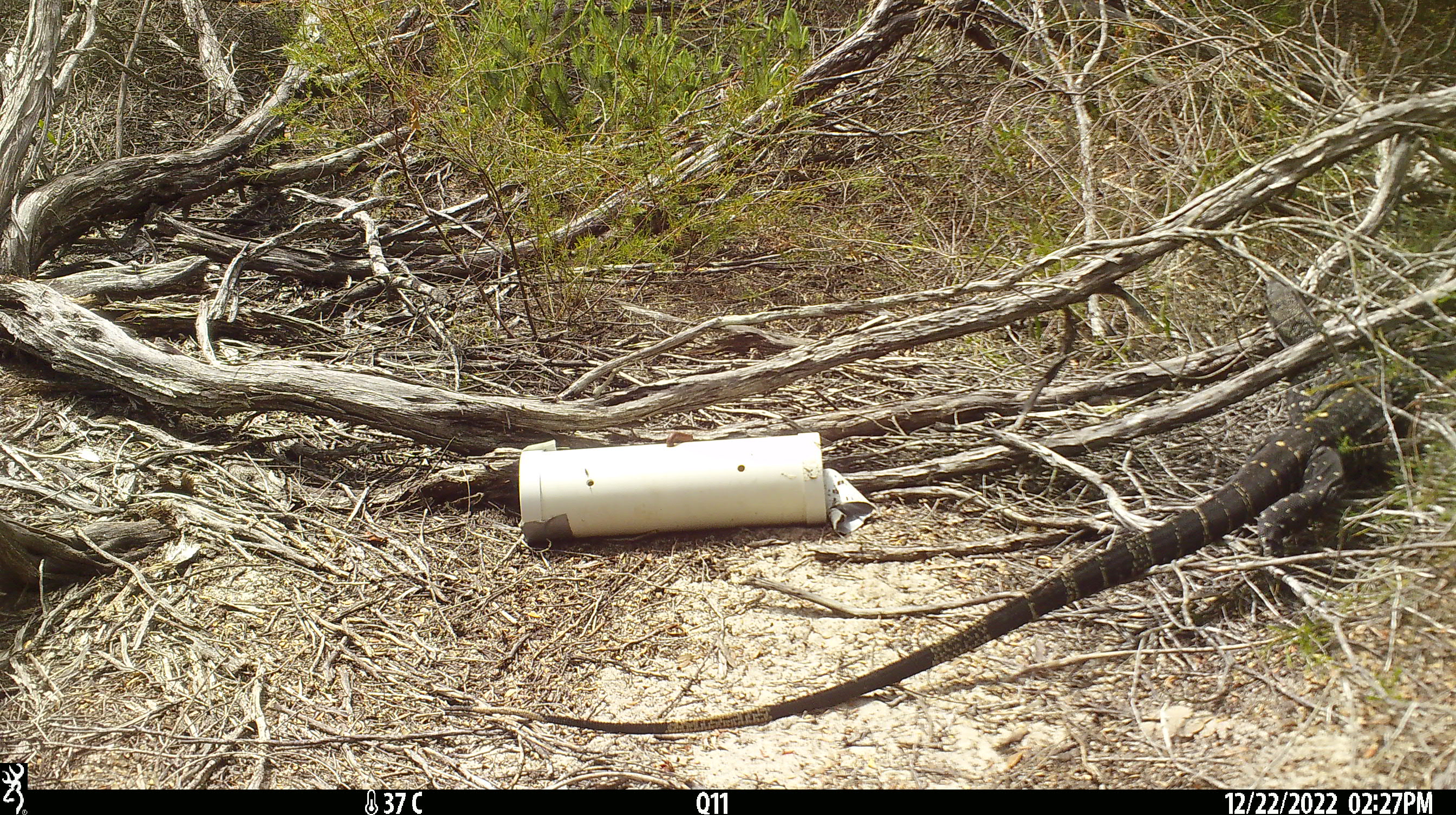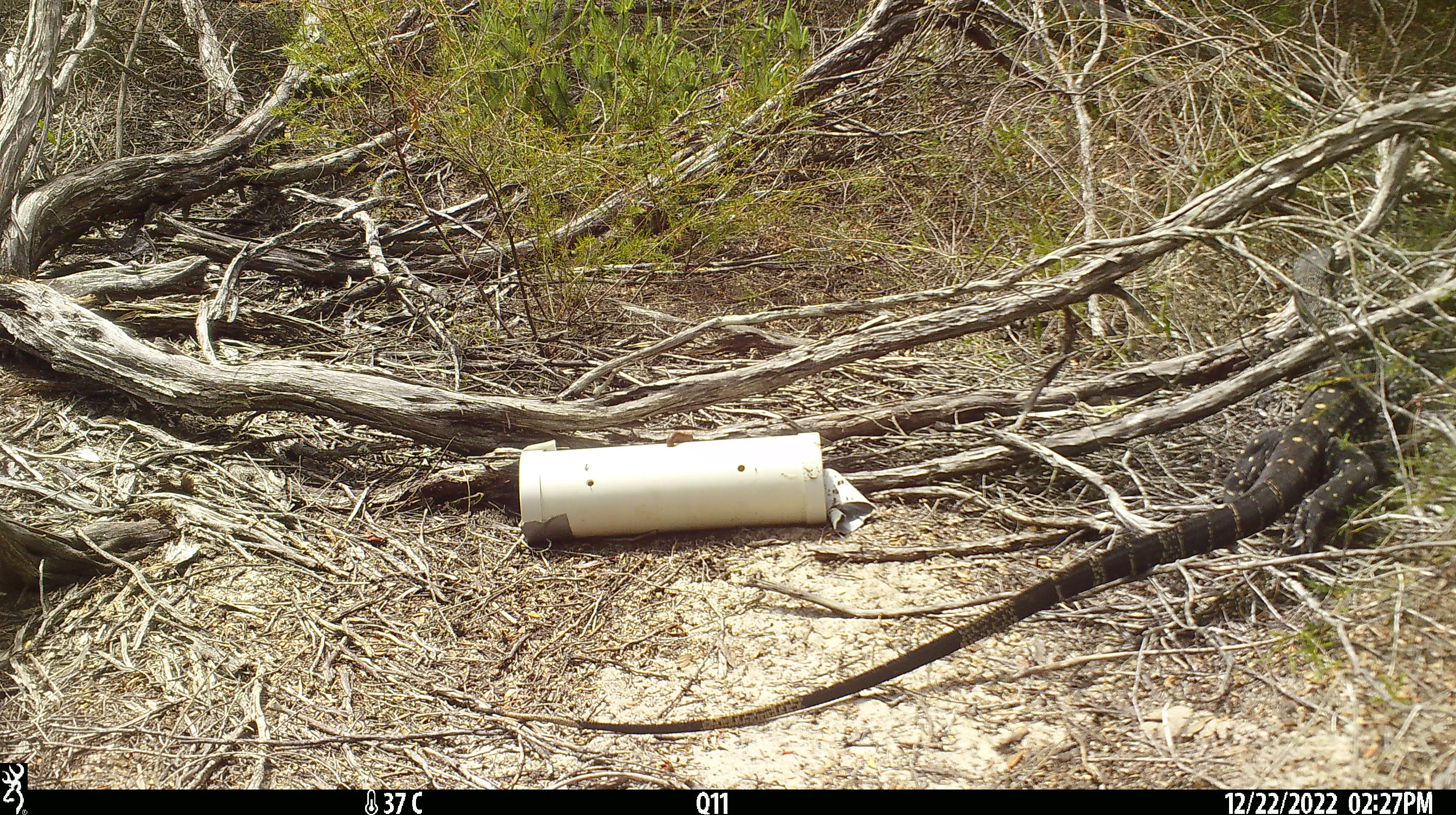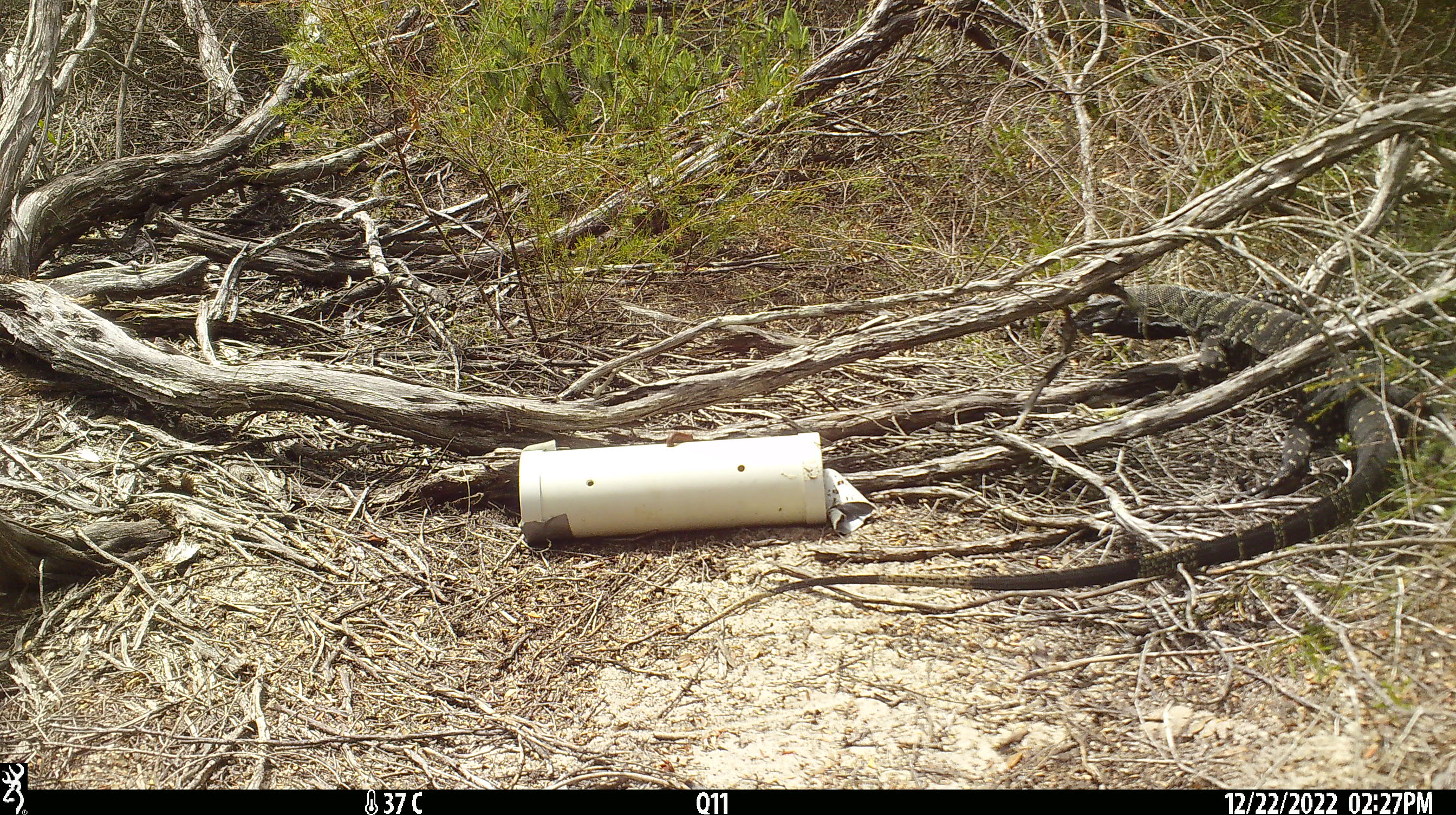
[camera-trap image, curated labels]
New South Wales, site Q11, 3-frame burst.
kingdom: Animalia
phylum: Chordata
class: Reptilia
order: Squamata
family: Varanidae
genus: Varanus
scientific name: Varanus varius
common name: lace monitor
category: goanna